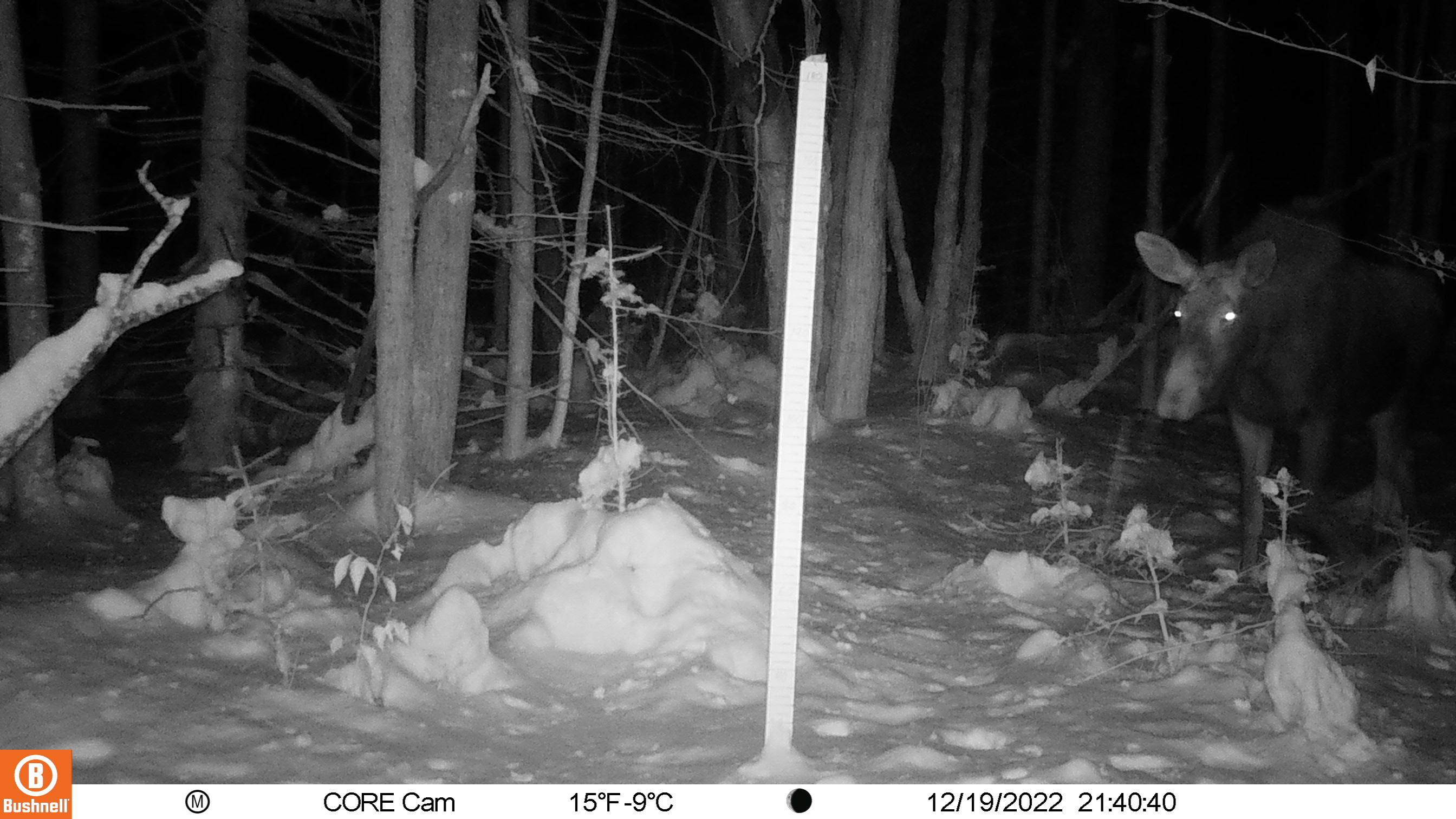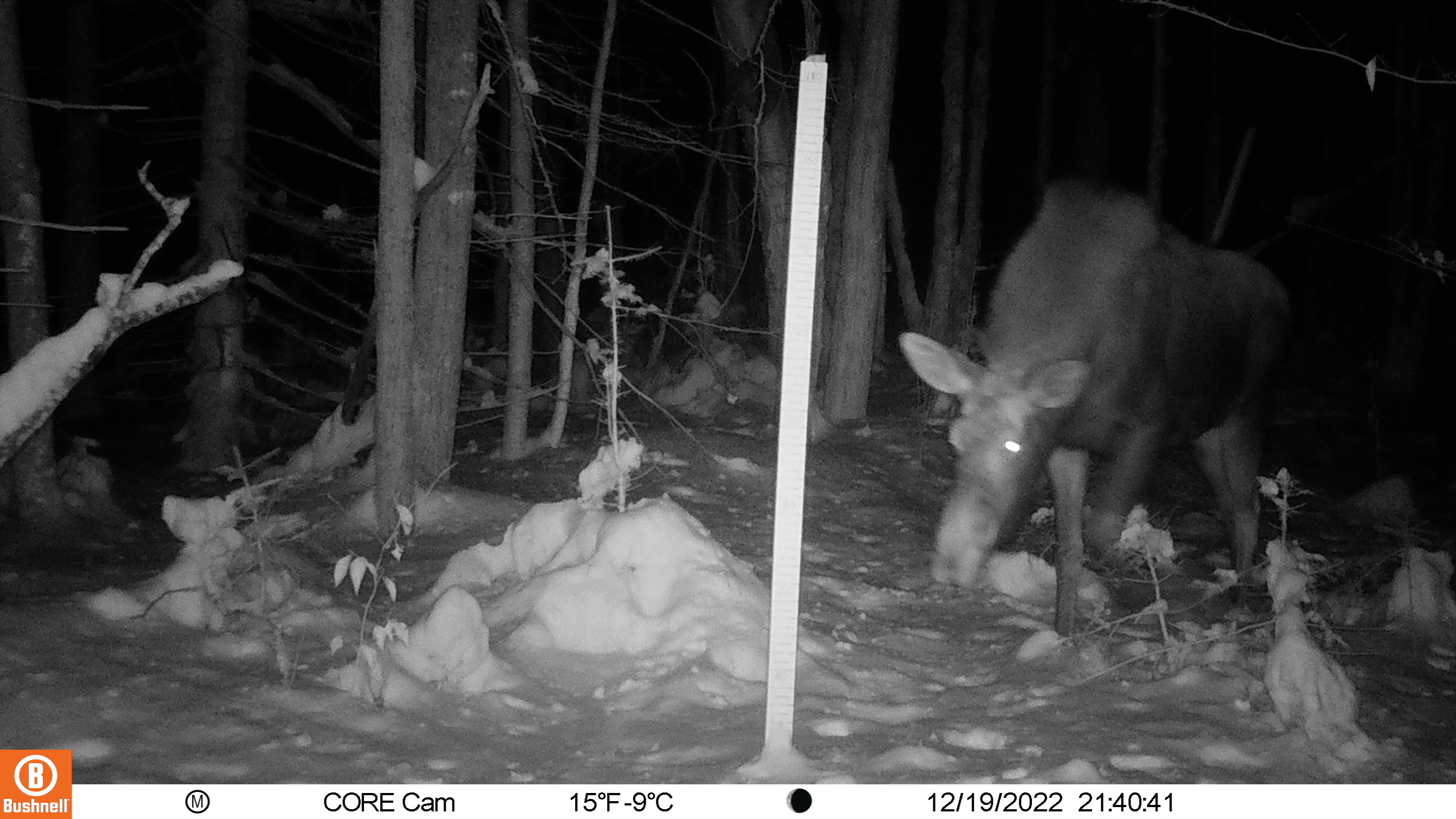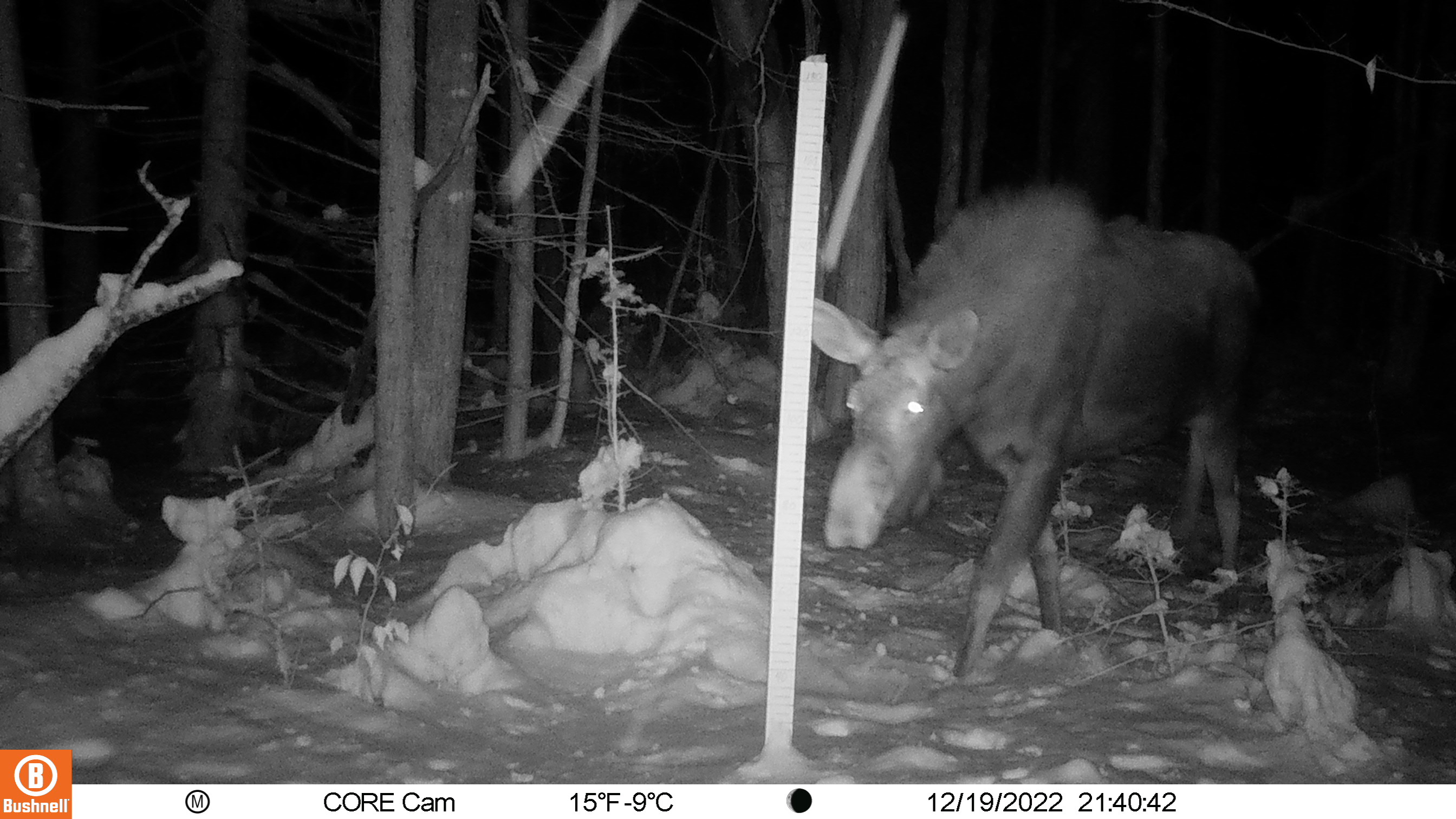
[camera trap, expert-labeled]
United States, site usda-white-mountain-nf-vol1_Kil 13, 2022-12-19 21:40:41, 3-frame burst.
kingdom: Animalia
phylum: Chordata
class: Mammalia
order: Artiodactyla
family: Cervidae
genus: Alces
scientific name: Alces alces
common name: moose